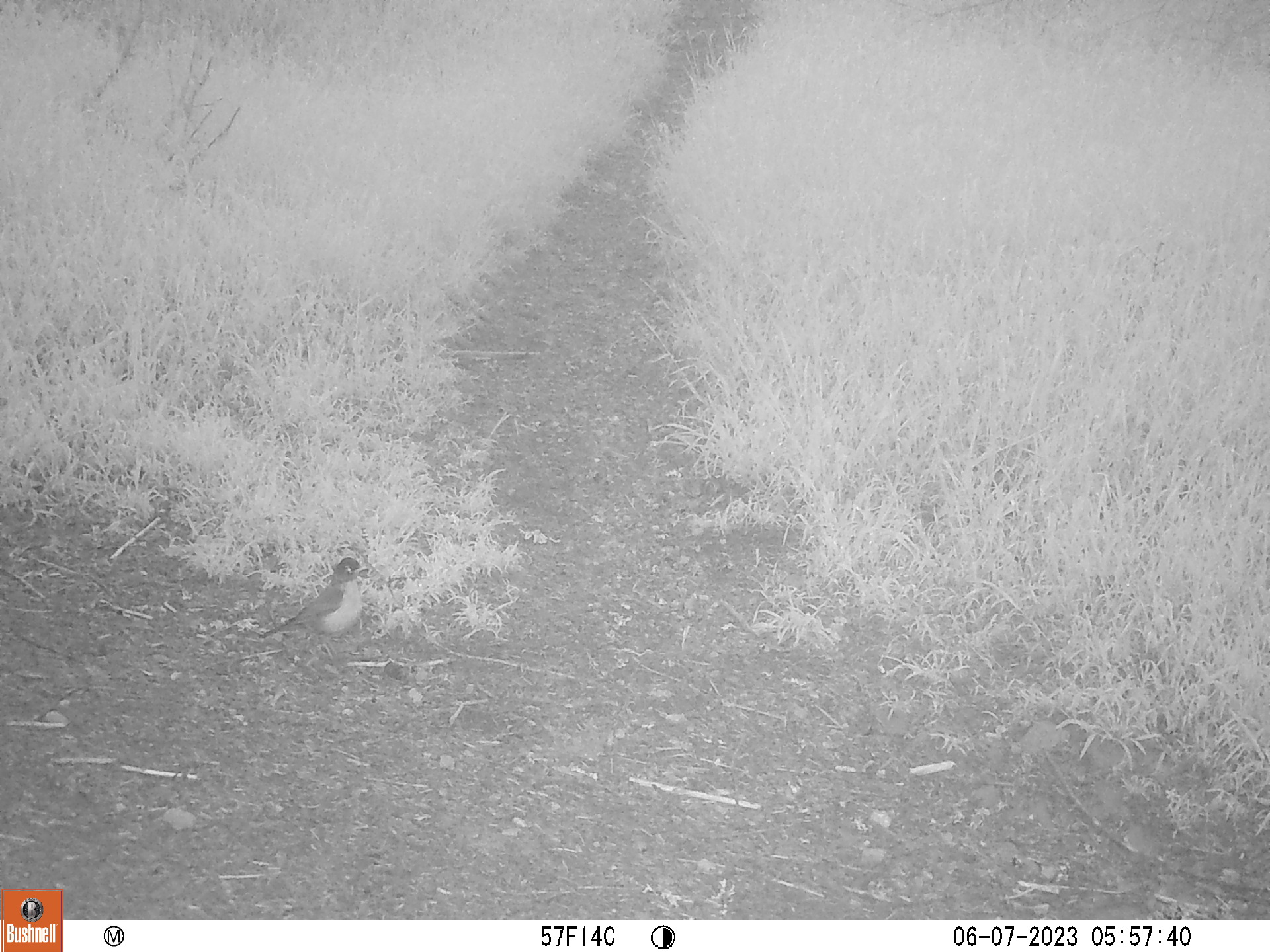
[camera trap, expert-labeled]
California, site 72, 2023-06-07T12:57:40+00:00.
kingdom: Animalia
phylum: Chordata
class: Aves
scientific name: Aves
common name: bird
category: unknown bird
Unknown bird (bird) (Aves).